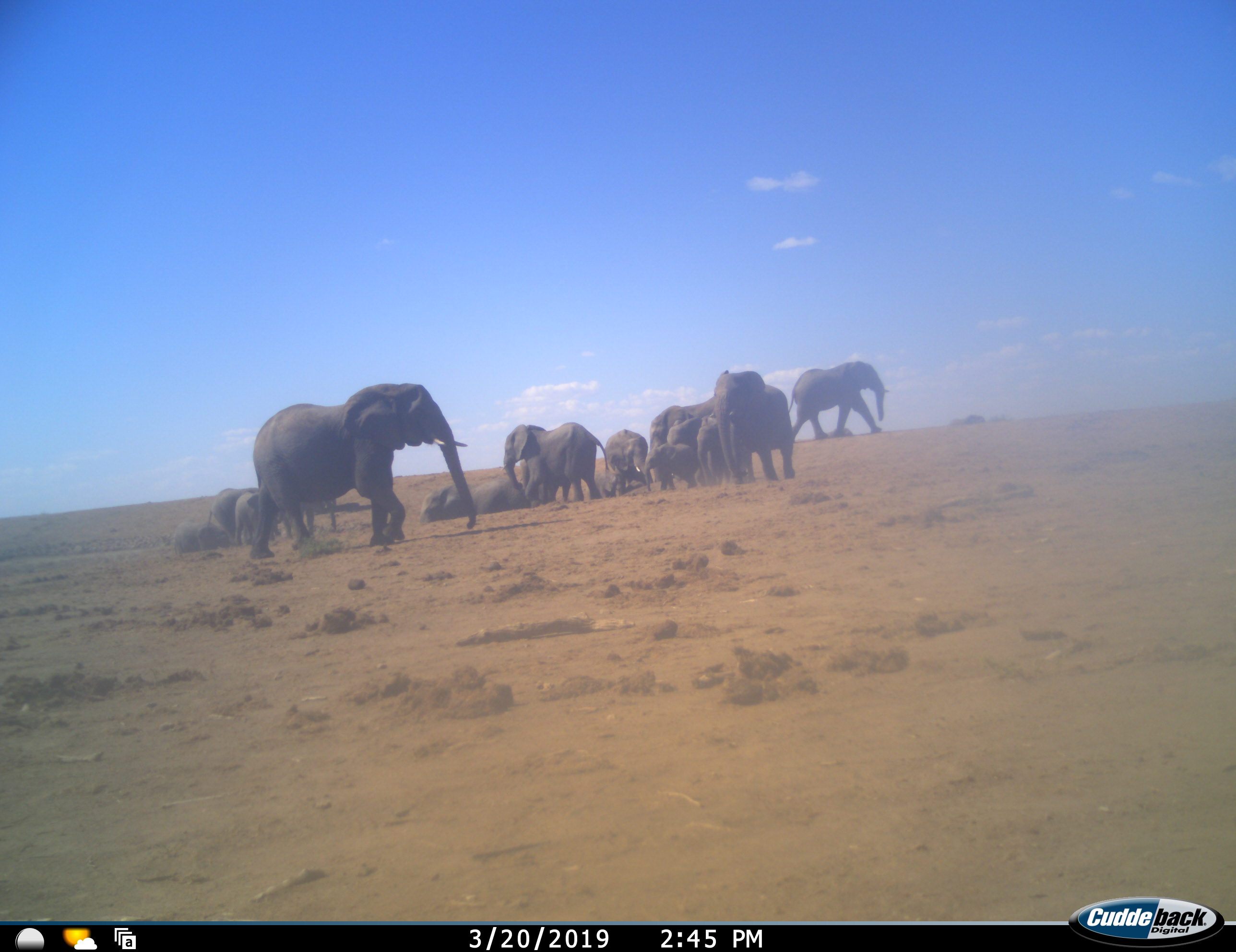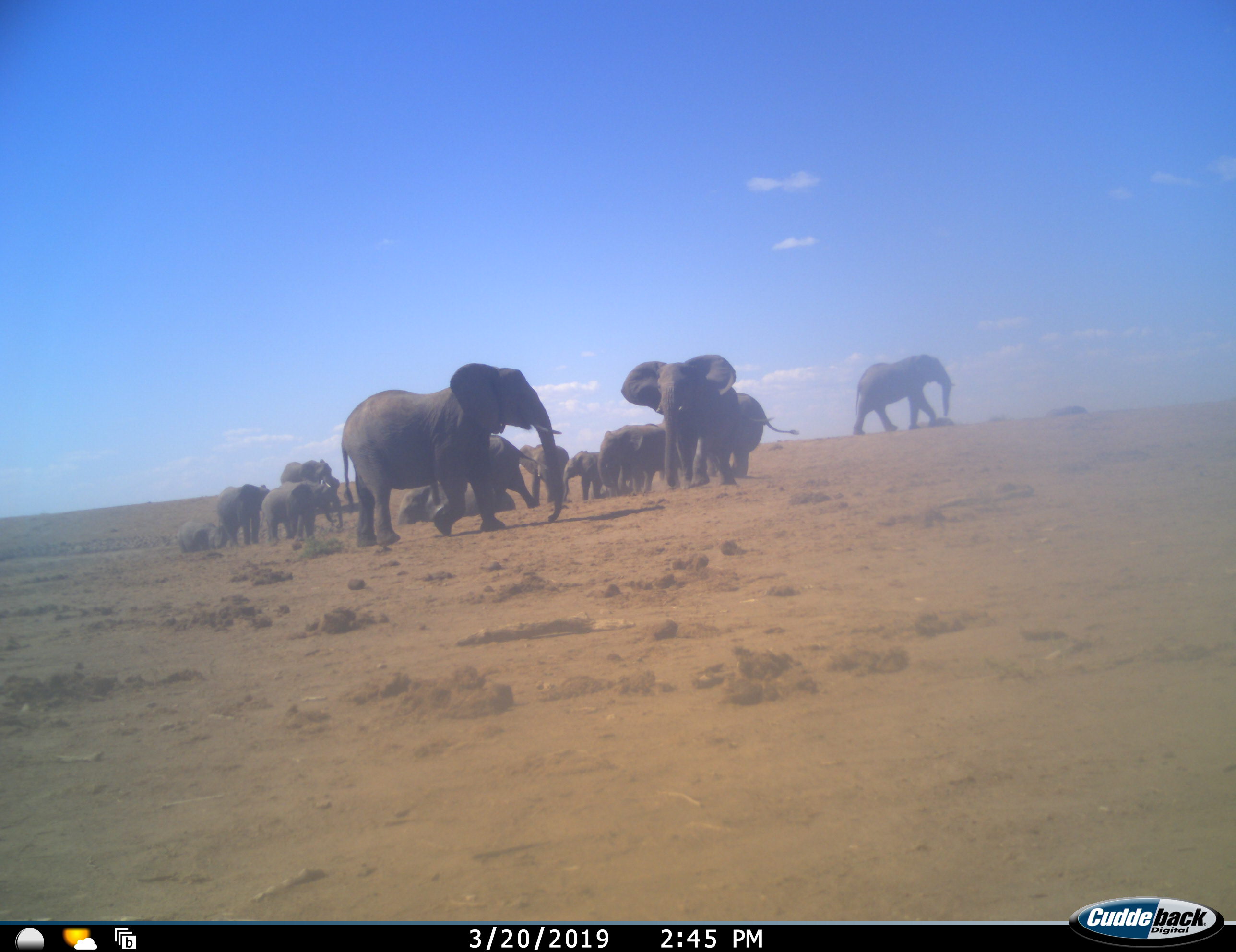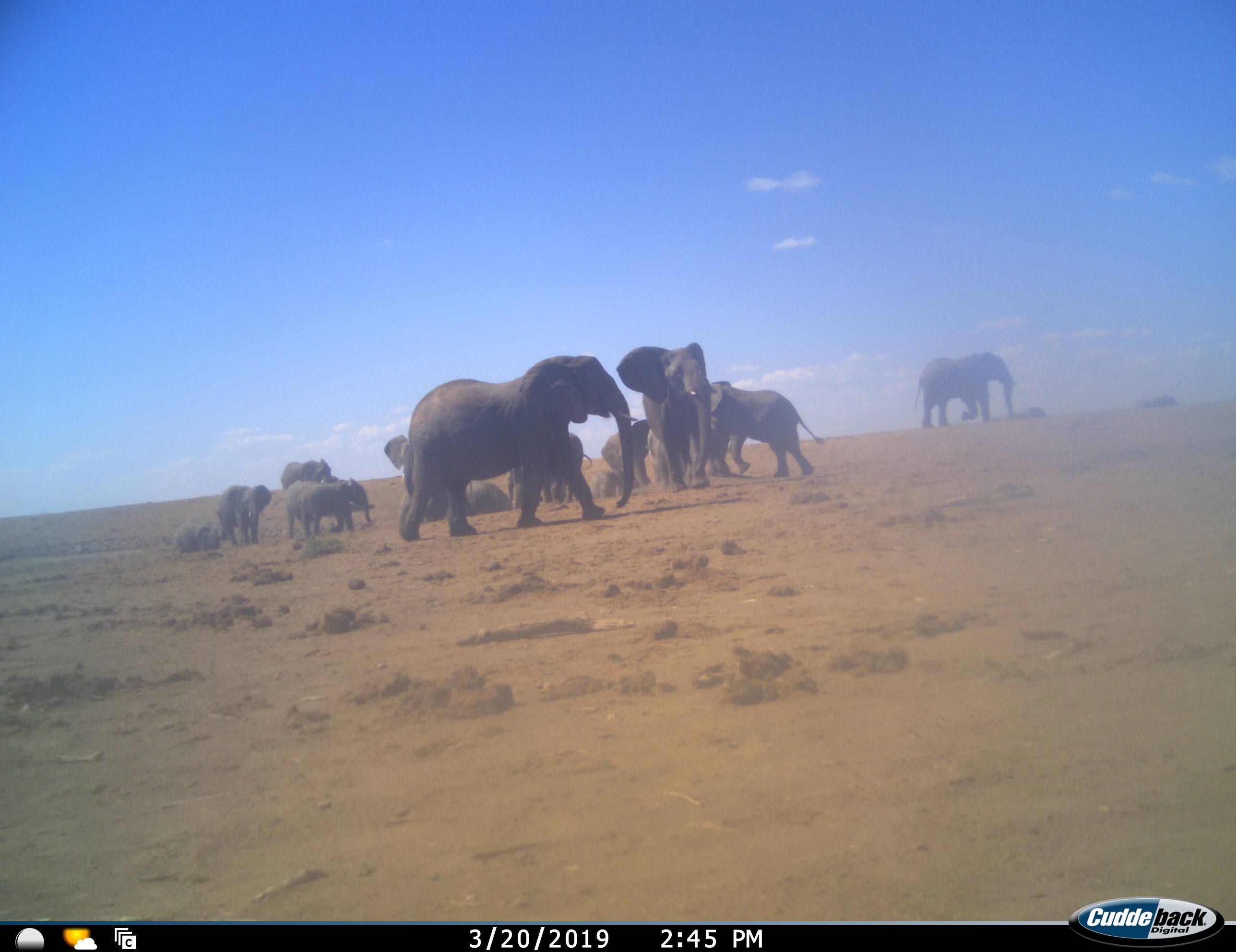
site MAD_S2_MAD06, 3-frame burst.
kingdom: Animalia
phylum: Chordata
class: Mammalia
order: Proboscidea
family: Elephantidae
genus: Loxodonta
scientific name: Loxodonta africana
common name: african bush elephant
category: elephant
Elephant (african bush elephant) (Loxodonta africana), count 11-50. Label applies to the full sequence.